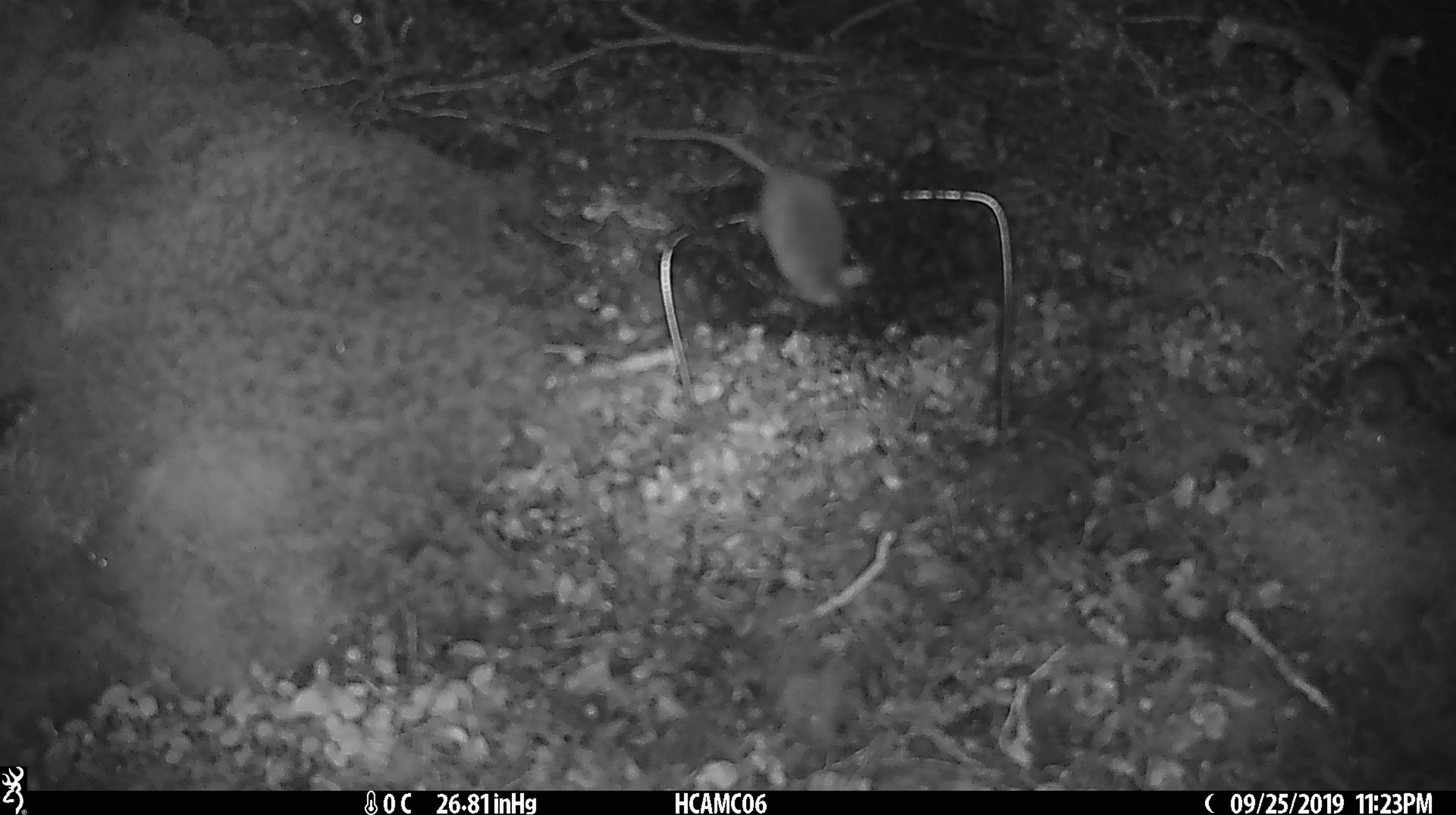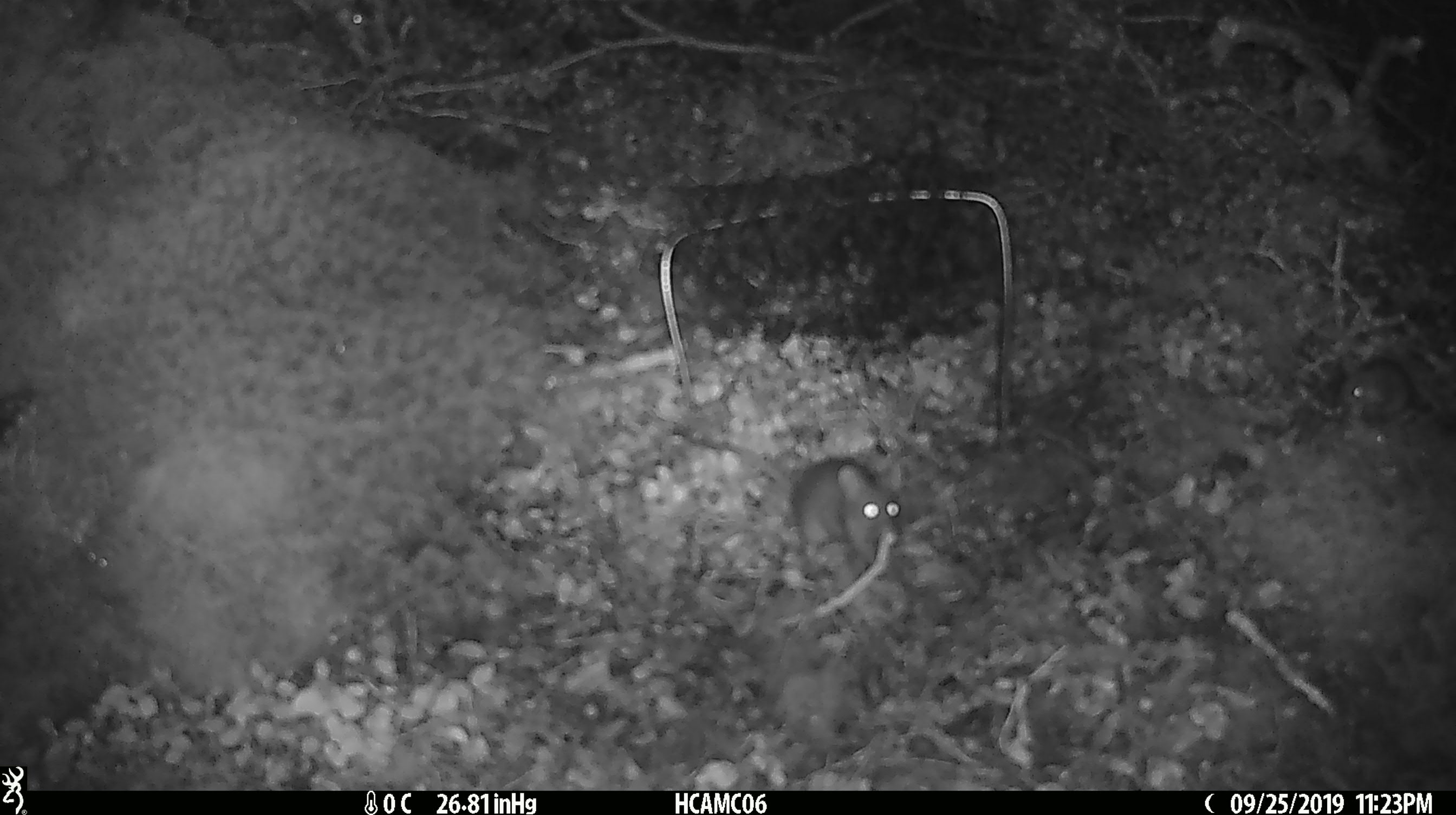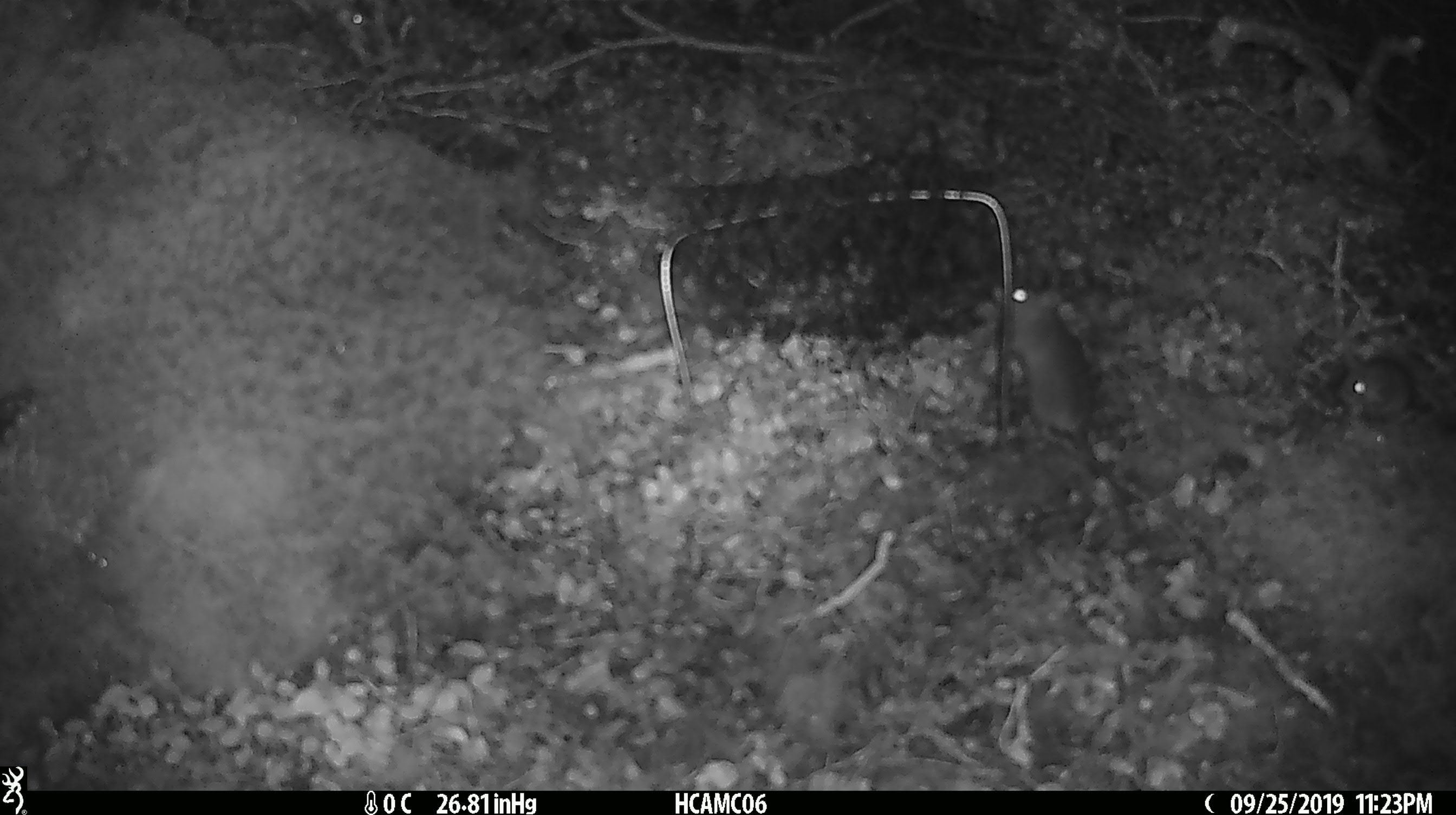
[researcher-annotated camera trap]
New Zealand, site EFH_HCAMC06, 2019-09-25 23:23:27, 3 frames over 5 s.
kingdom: Animalia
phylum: Chordata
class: Mammalia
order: Rodentia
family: Muridae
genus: Mus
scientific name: Mus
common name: mouse